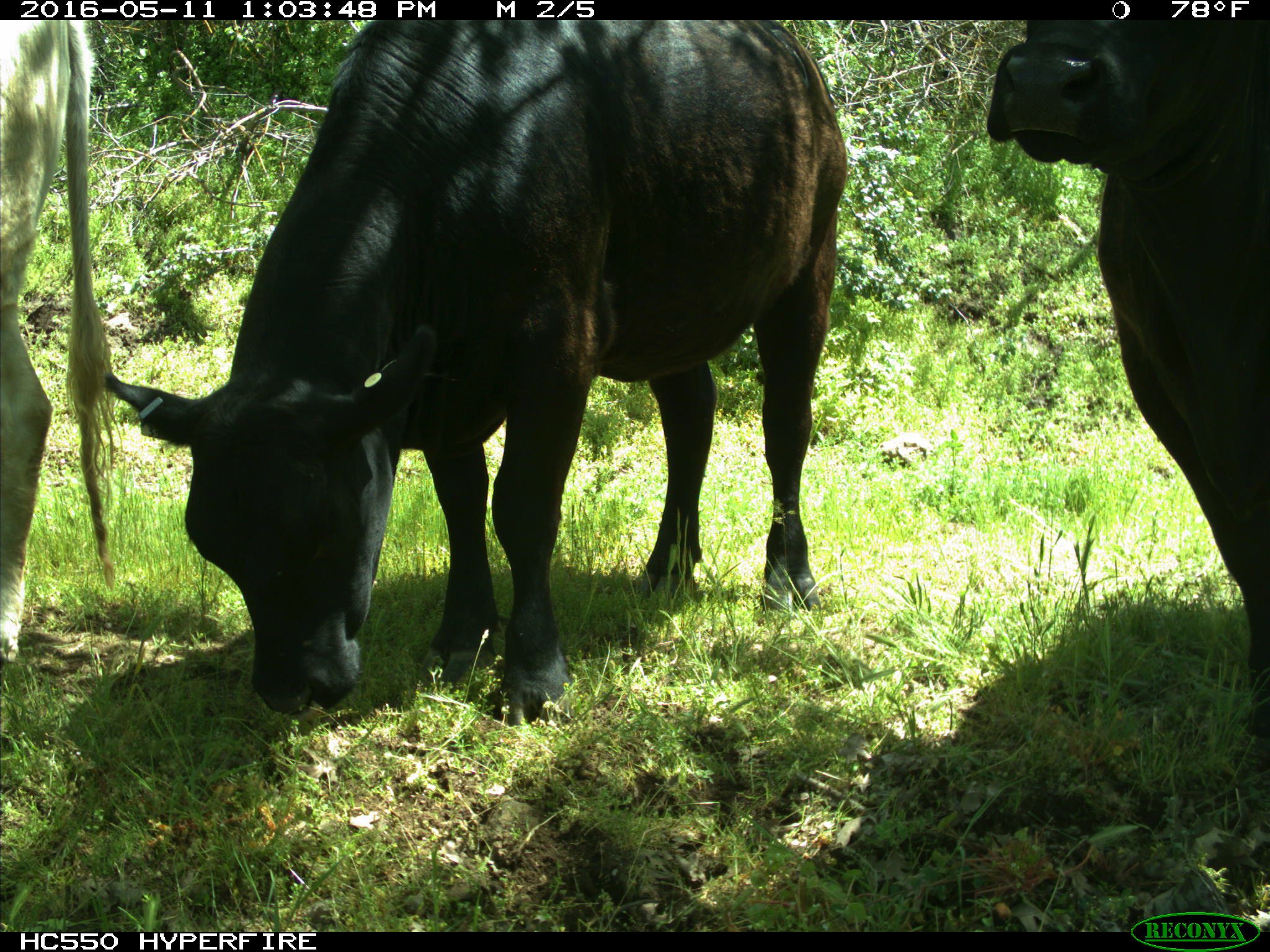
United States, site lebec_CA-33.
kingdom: Animalia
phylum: Chordata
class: Mammalia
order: Artiodactyla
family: Bovidae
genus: Bos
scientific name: Bos taurus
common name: domestic cow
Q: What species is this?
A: Bos taurus (domestic cow).